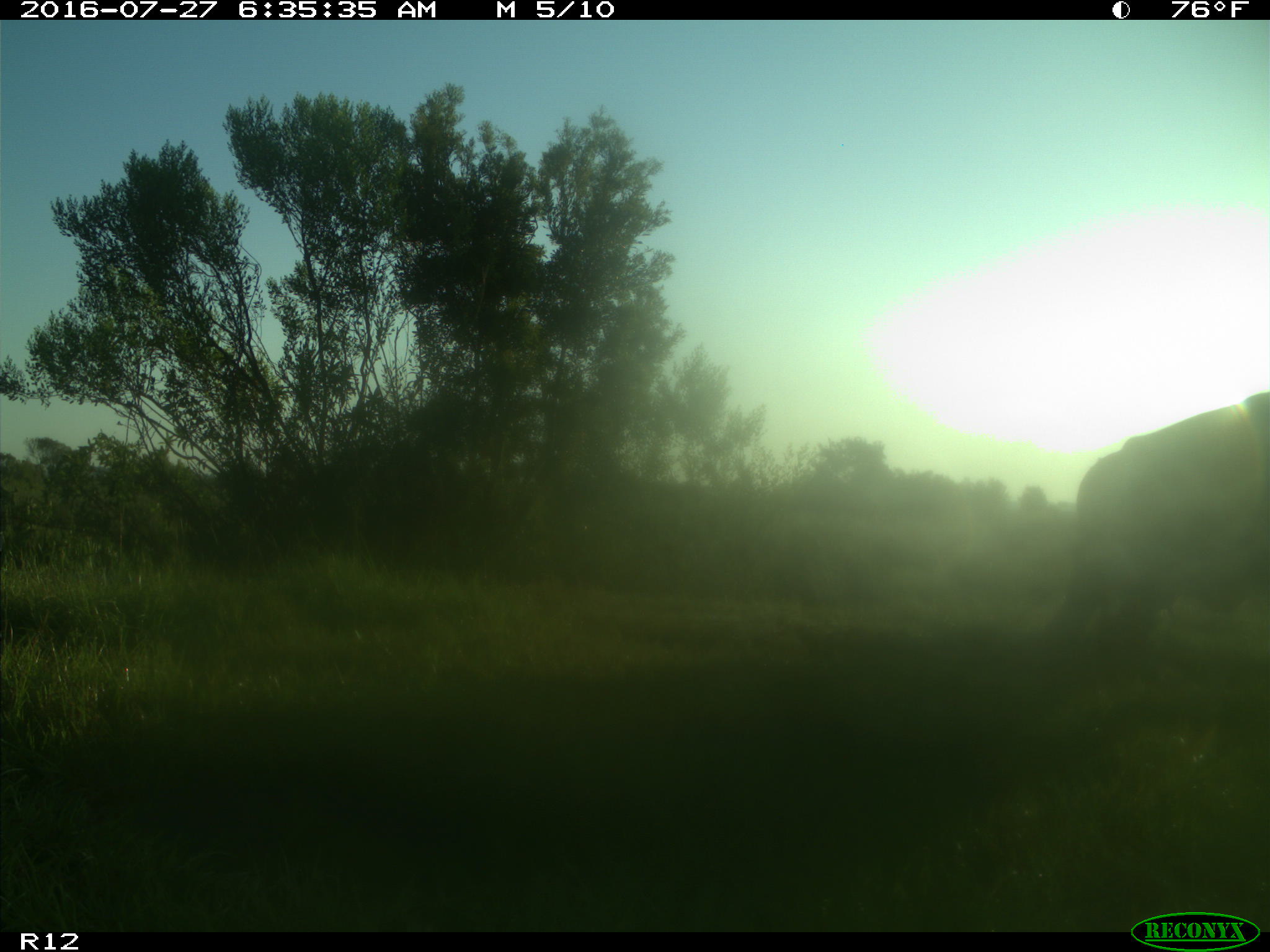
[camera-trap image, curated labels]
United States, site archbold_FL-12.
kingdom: Animalia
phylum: Chordata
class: Mammalia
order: Artiodactyla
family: Bovidae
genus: Bos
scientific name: Bos taurus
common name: domestic cow